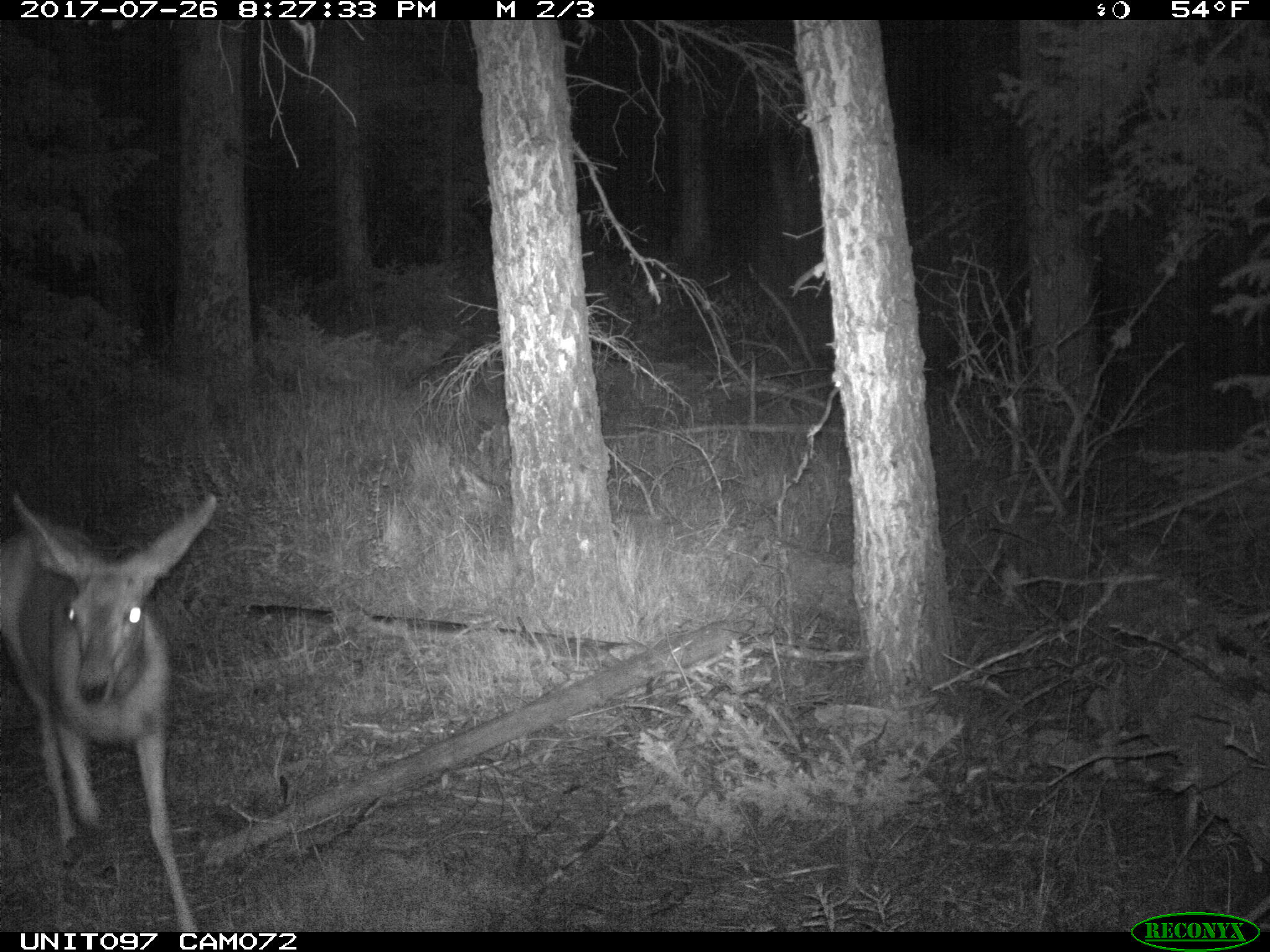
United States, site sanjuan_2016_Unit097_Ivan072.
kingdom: Animalia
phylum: Chordata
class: Mammalia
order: Artiodactyla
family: Cervidae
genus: Odocoileus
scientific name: Odocoileus hemionus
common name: mule deer